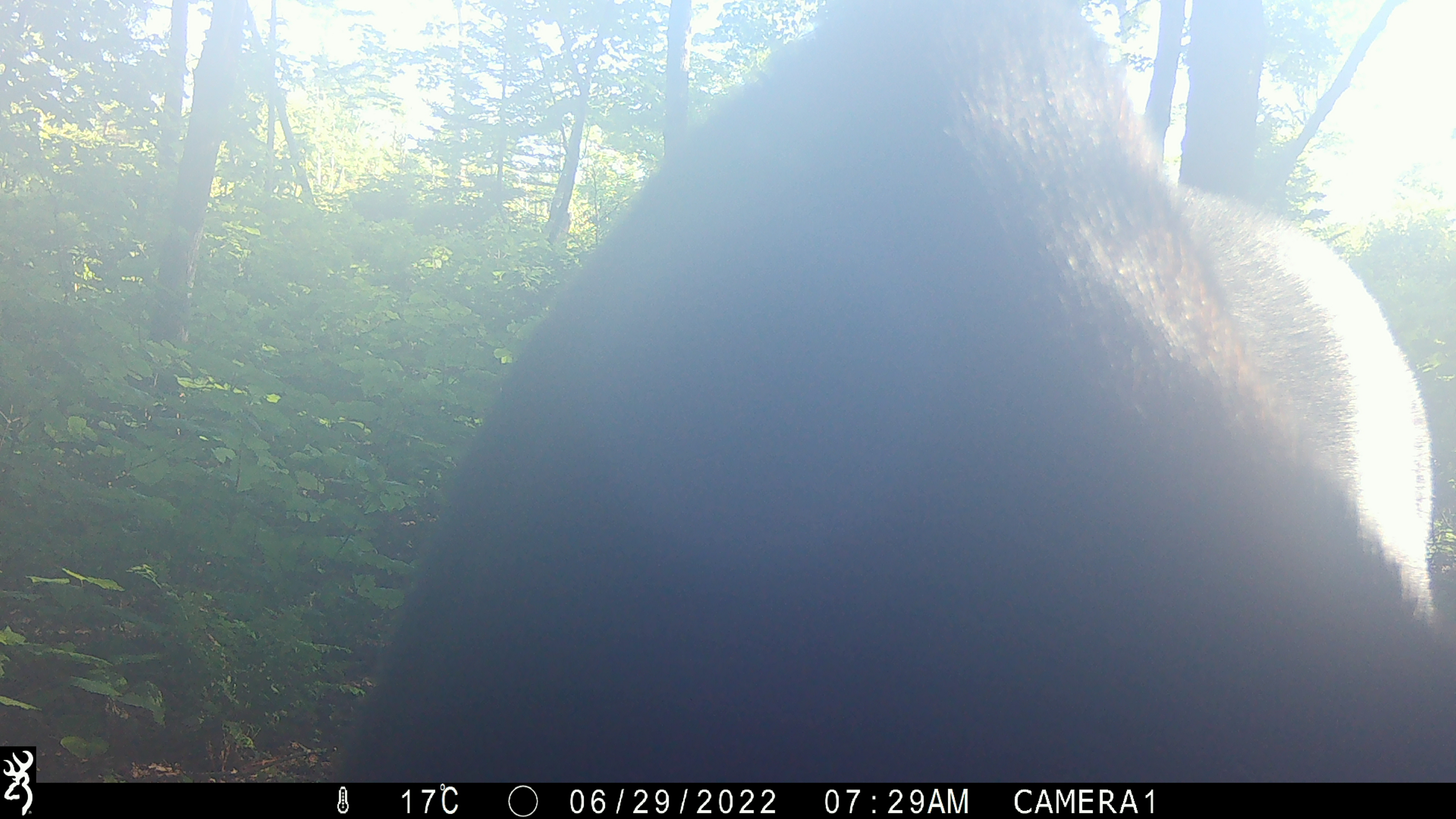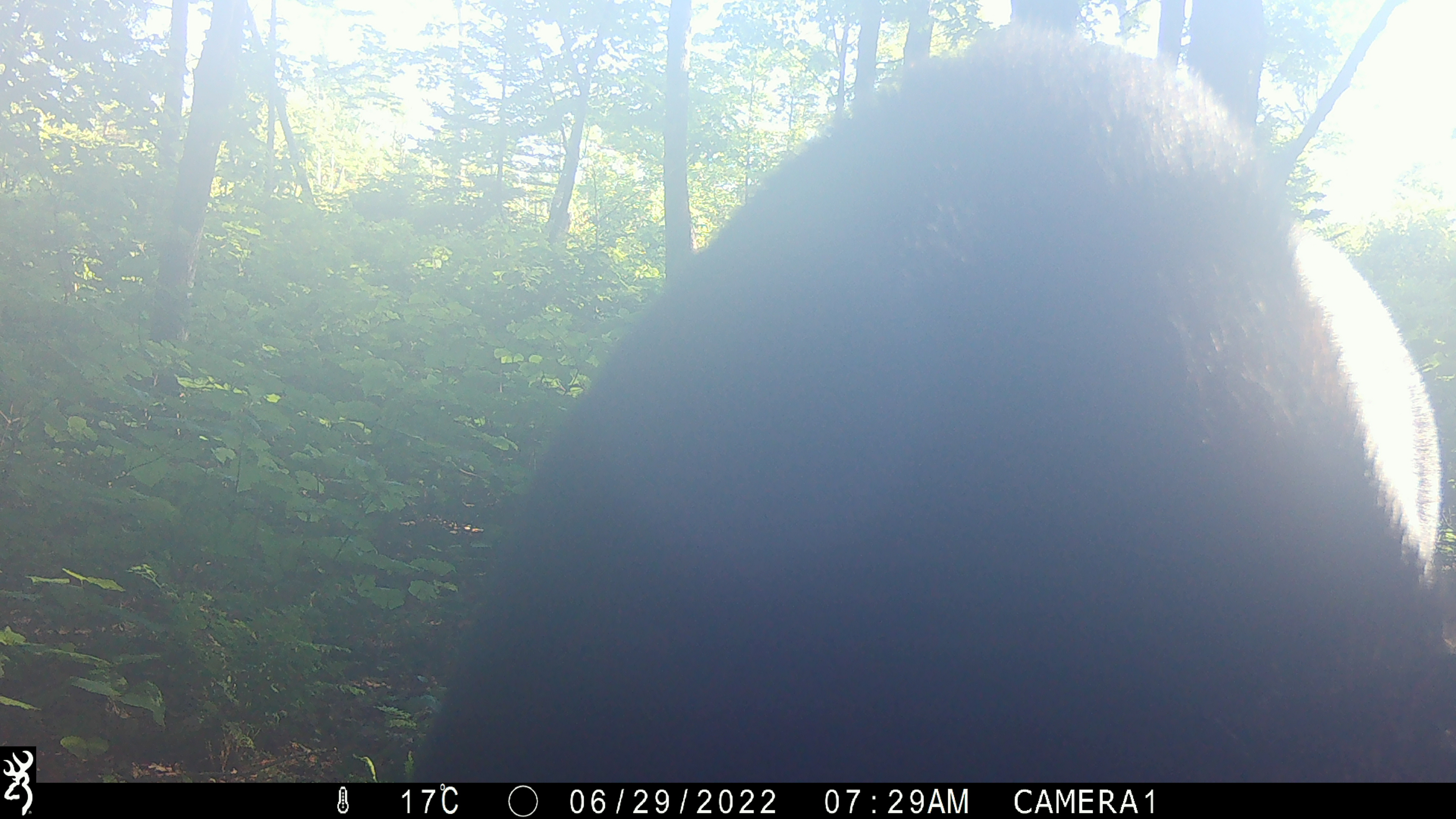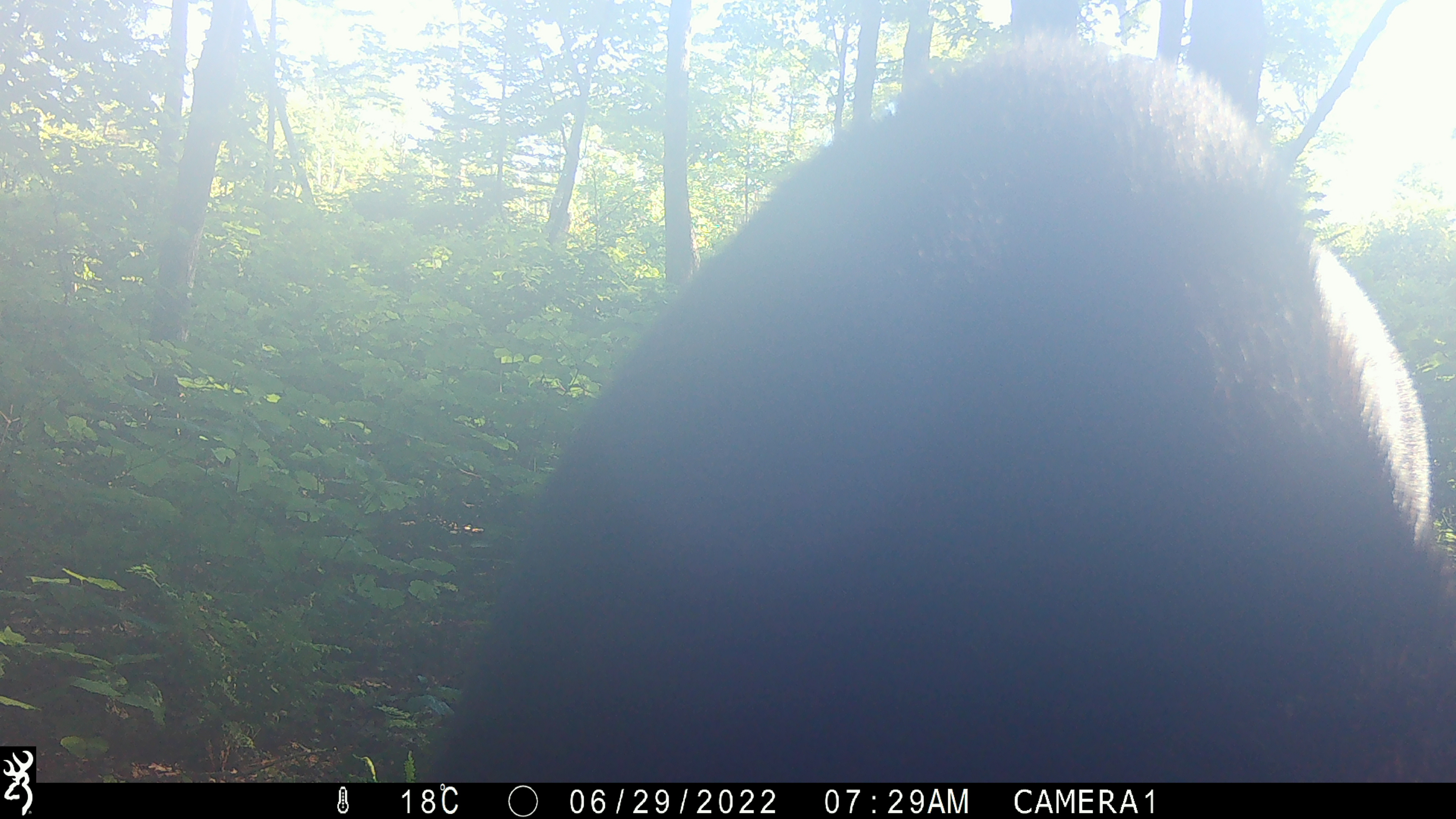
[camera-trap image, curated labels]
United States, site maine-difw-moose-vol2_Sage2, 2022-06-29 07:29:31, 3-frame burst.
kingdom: Animalia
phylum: Chordata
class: Mammalia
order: Artiodactyla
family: Cervidae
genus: Alces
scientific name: Alces alces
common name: moose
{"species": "moose (Alces alces)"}